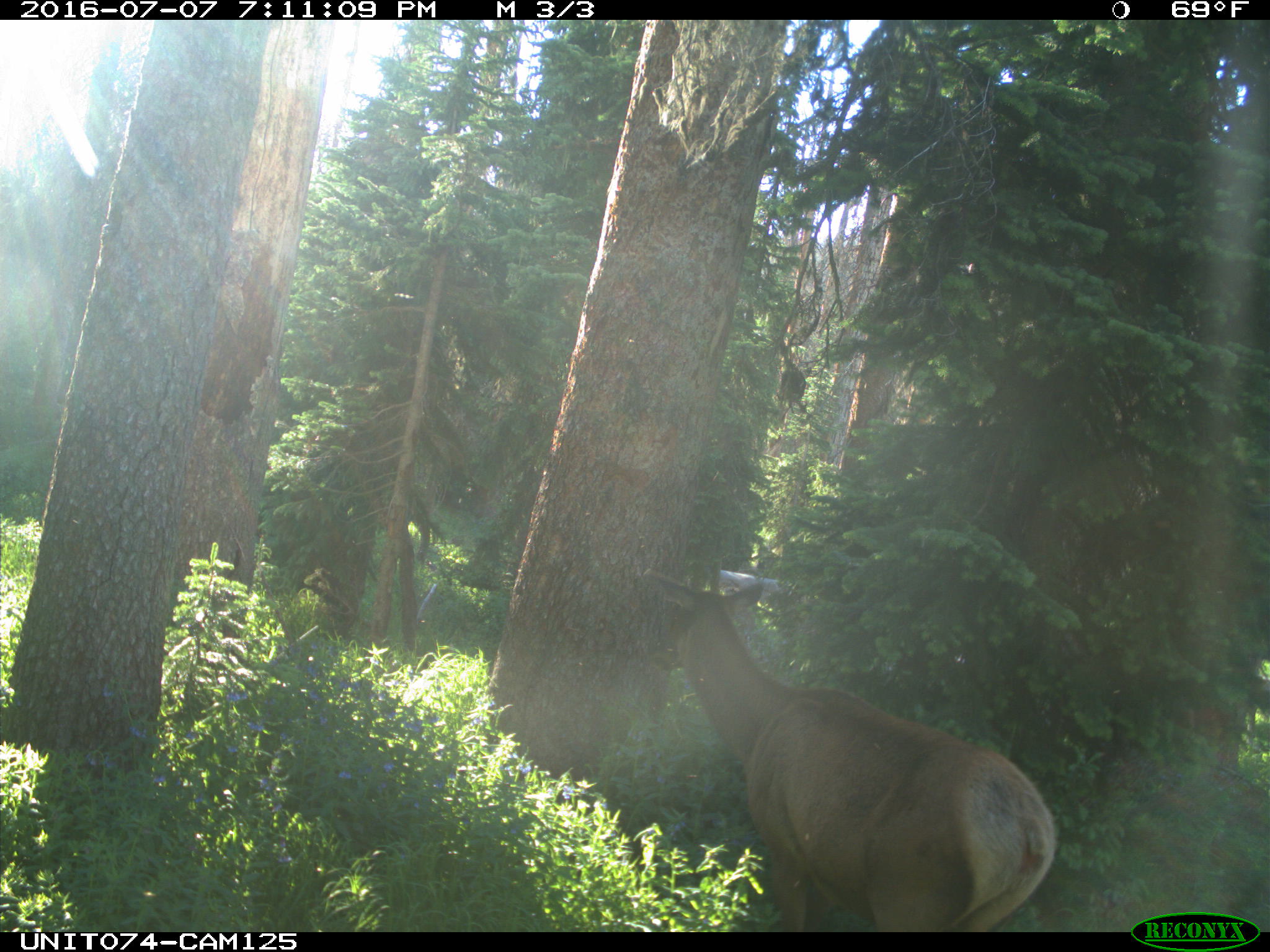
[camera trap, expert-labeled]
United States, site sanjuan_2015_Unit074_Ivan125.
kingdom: Animalia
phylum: Chordata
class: Mammalia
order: Artiodactyla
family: Cervidae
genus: Cervus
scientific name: Cervus elaphus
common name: red deer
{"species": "Cervus elaphus (red deer)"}